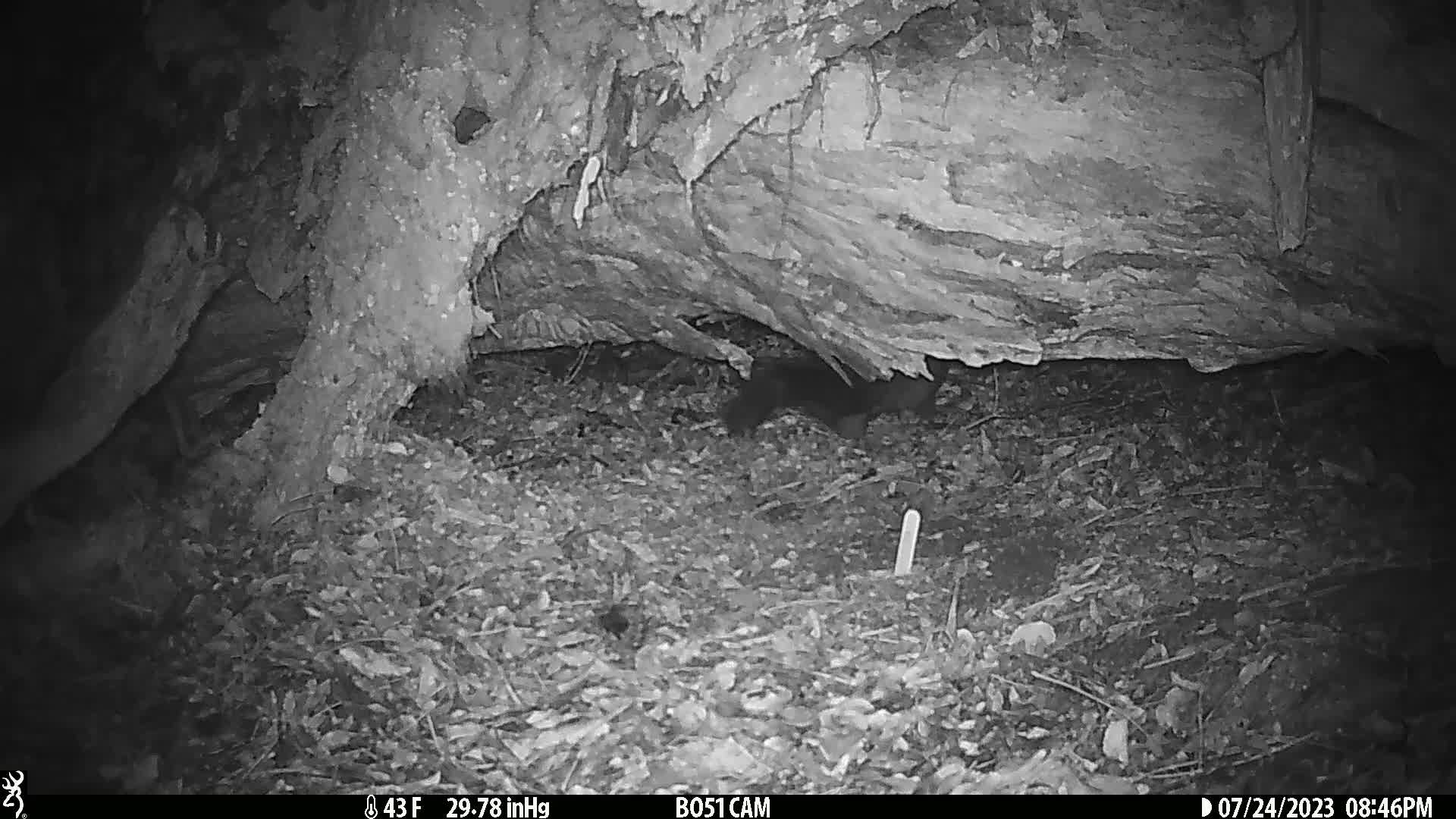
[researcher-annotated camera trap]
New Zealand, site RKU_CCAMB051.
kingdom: Animalia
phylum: Chordata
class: Mammalia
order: Diprotodontia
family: Phalangeridae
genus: Trichosurus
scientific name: Trichosurus vulpecula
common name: common brushtail possum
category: possum